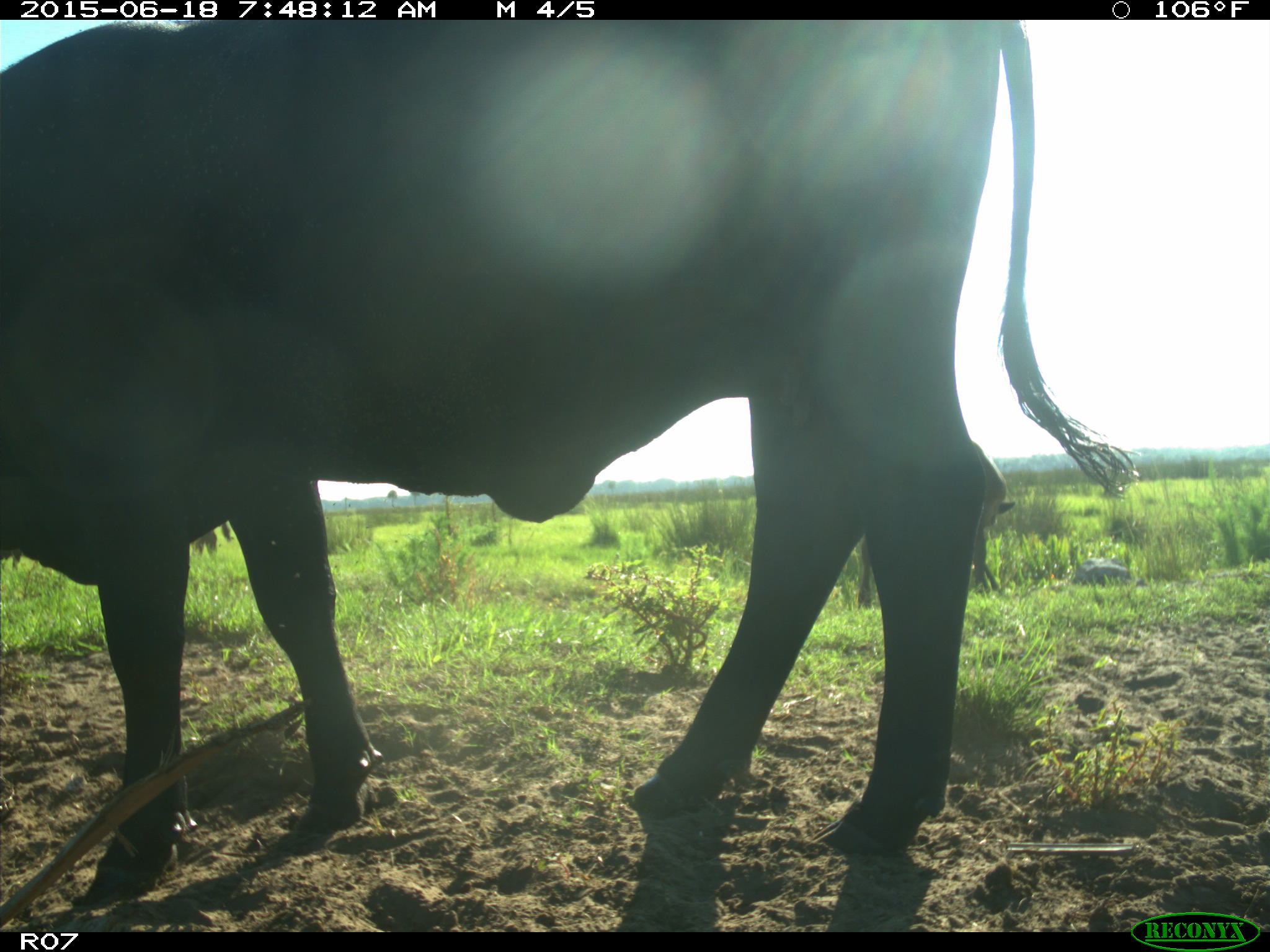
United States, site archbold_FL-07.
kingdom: Animalia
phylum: Chordata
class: Mammalia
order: Artiodactyla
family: Bovidae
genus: Bos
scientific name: Bos taurus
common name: domestic cow